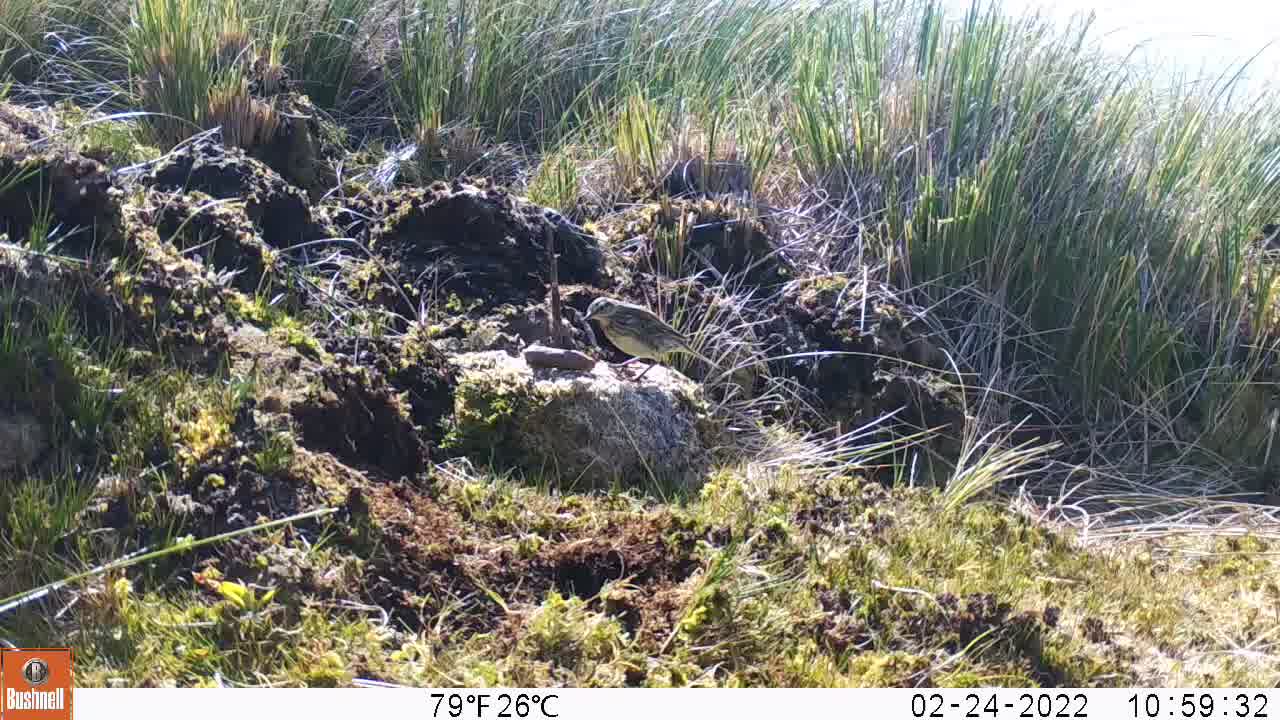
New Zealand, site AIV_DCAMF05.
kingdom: Animalia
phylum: Chordata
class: Aves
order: Passeriformes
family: Motacillidae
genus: Anthus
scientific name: Anthus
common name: pipit